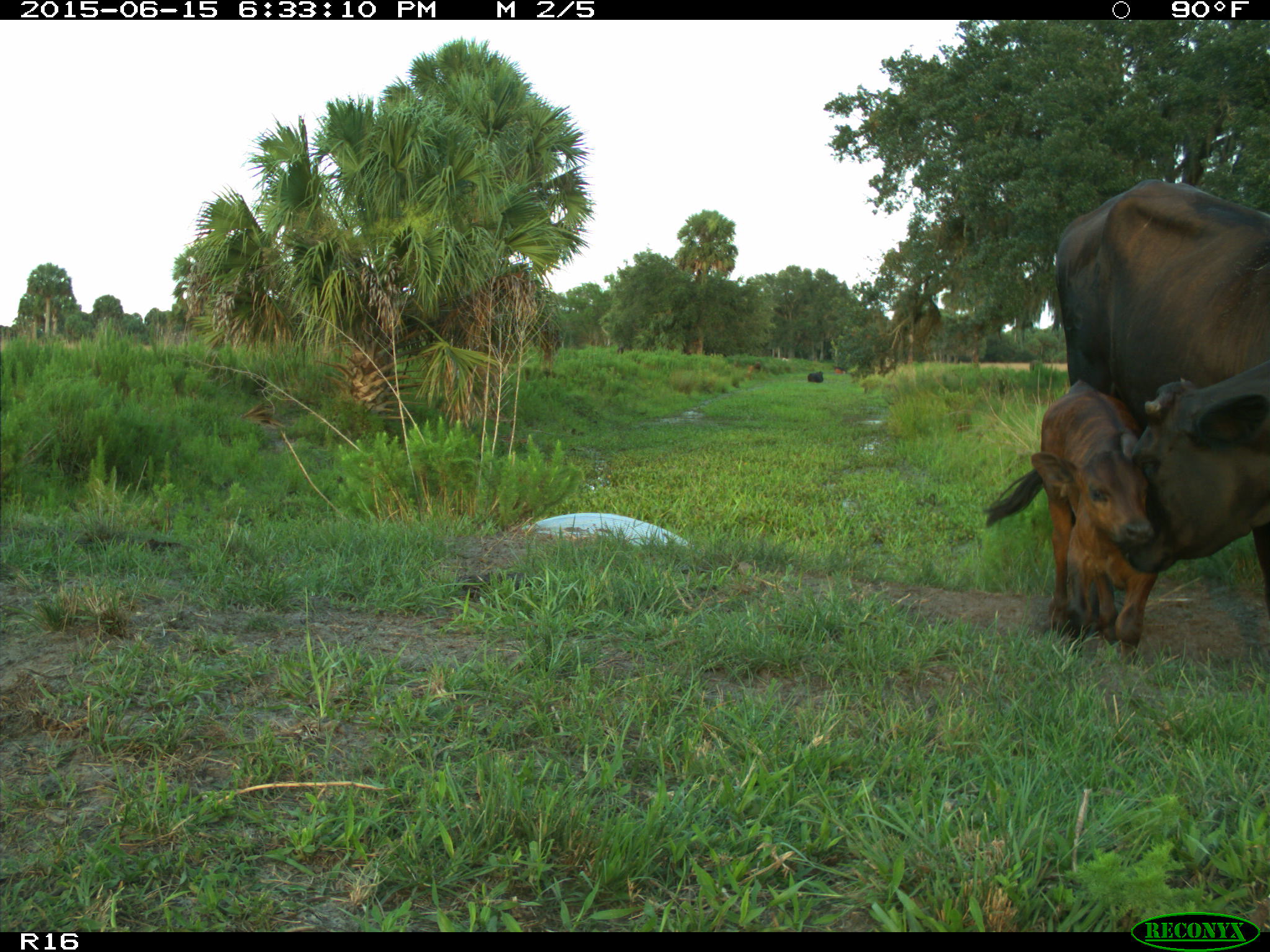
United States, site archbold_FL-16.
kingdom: Animalia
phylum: Chordata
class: Mammalia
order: Artiodactyla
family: Bovidae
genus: Bos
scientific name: Bos taurus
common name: domestic cow